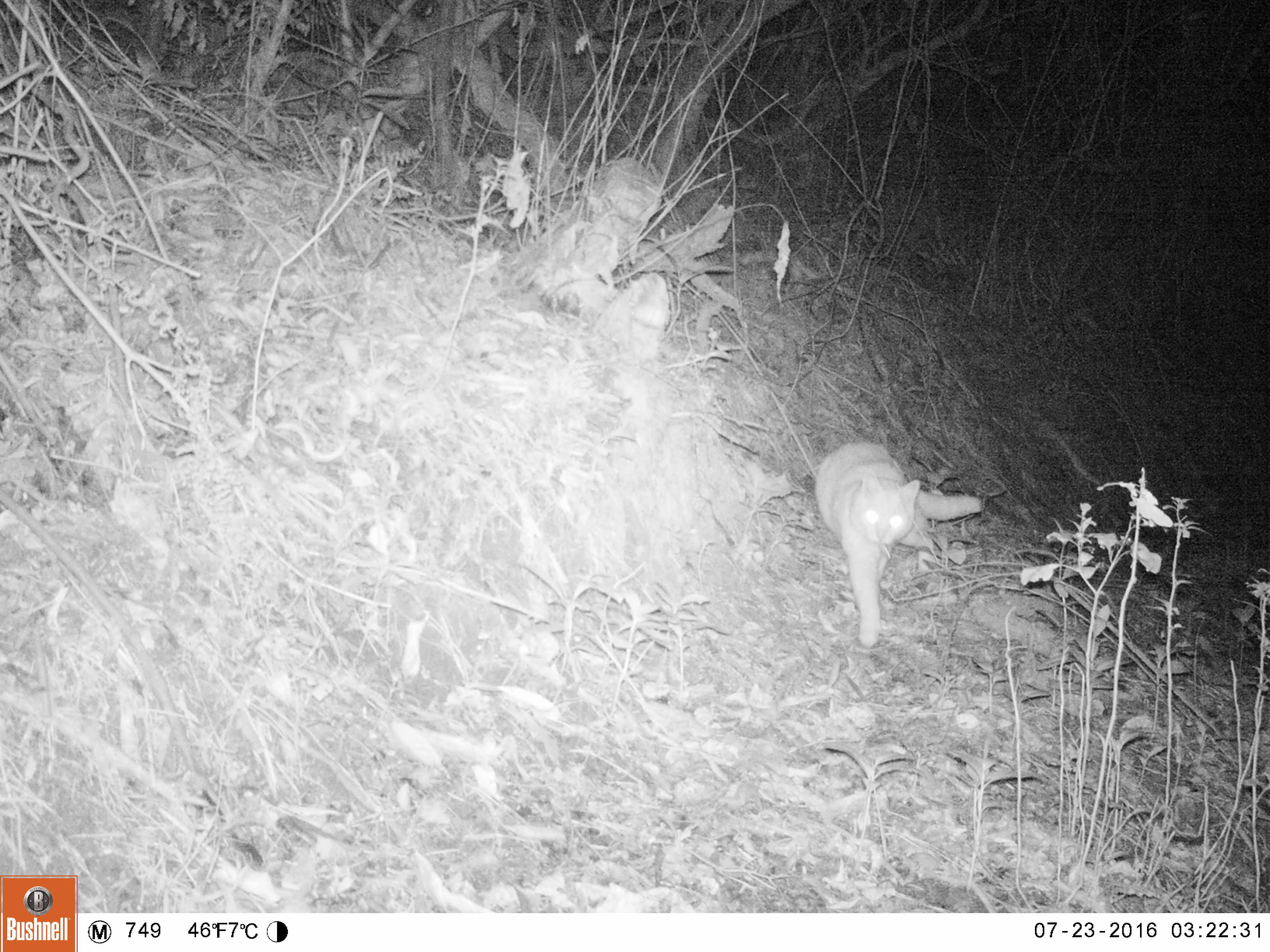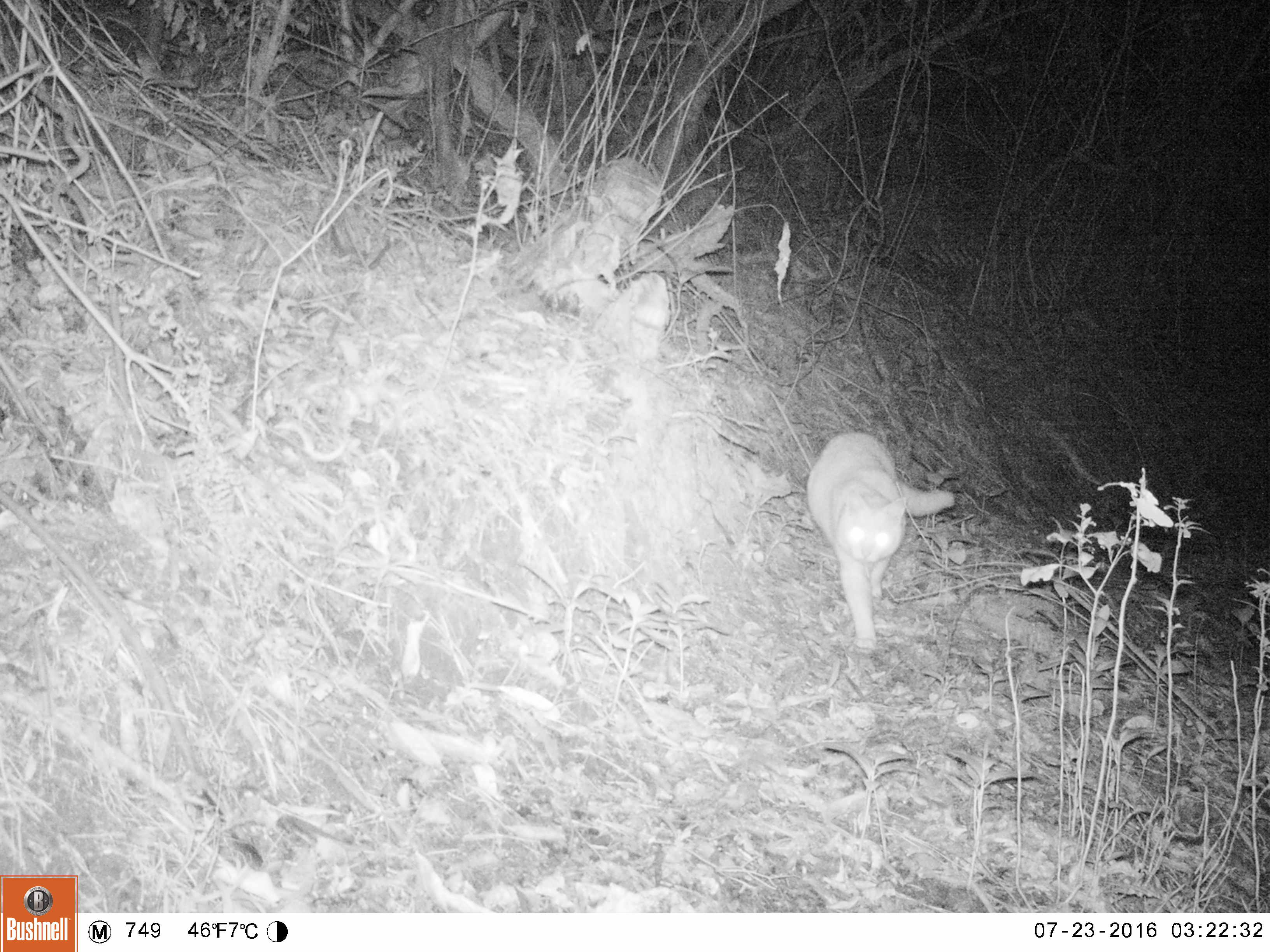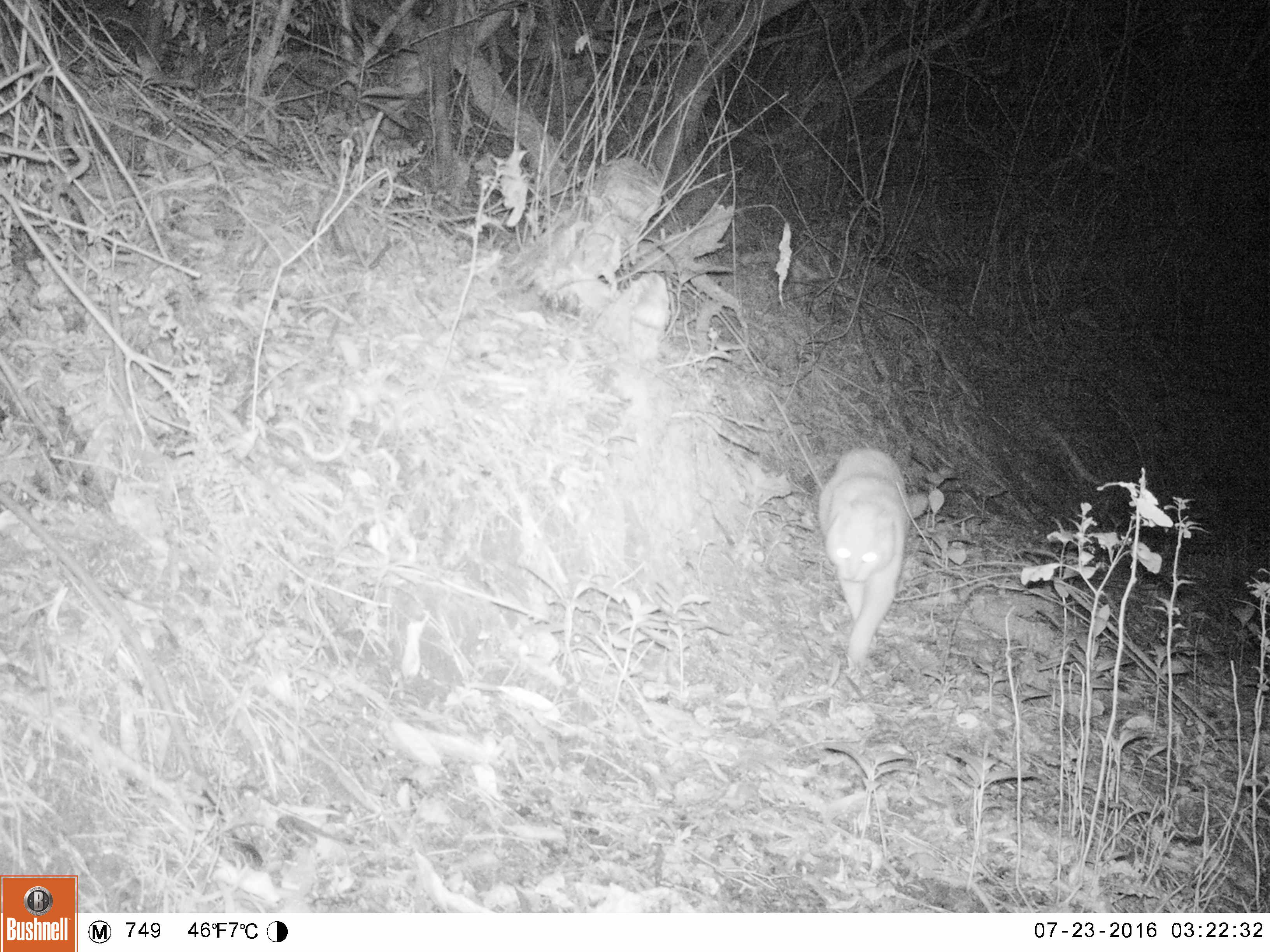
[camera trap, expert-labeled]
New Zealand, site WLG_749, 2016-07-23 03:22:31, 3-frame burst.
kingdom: Animalia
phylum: Chordata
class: Mammalia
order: Carnivora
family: Felidae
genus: Felis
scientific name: Felis catus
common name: domestic cat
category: cat